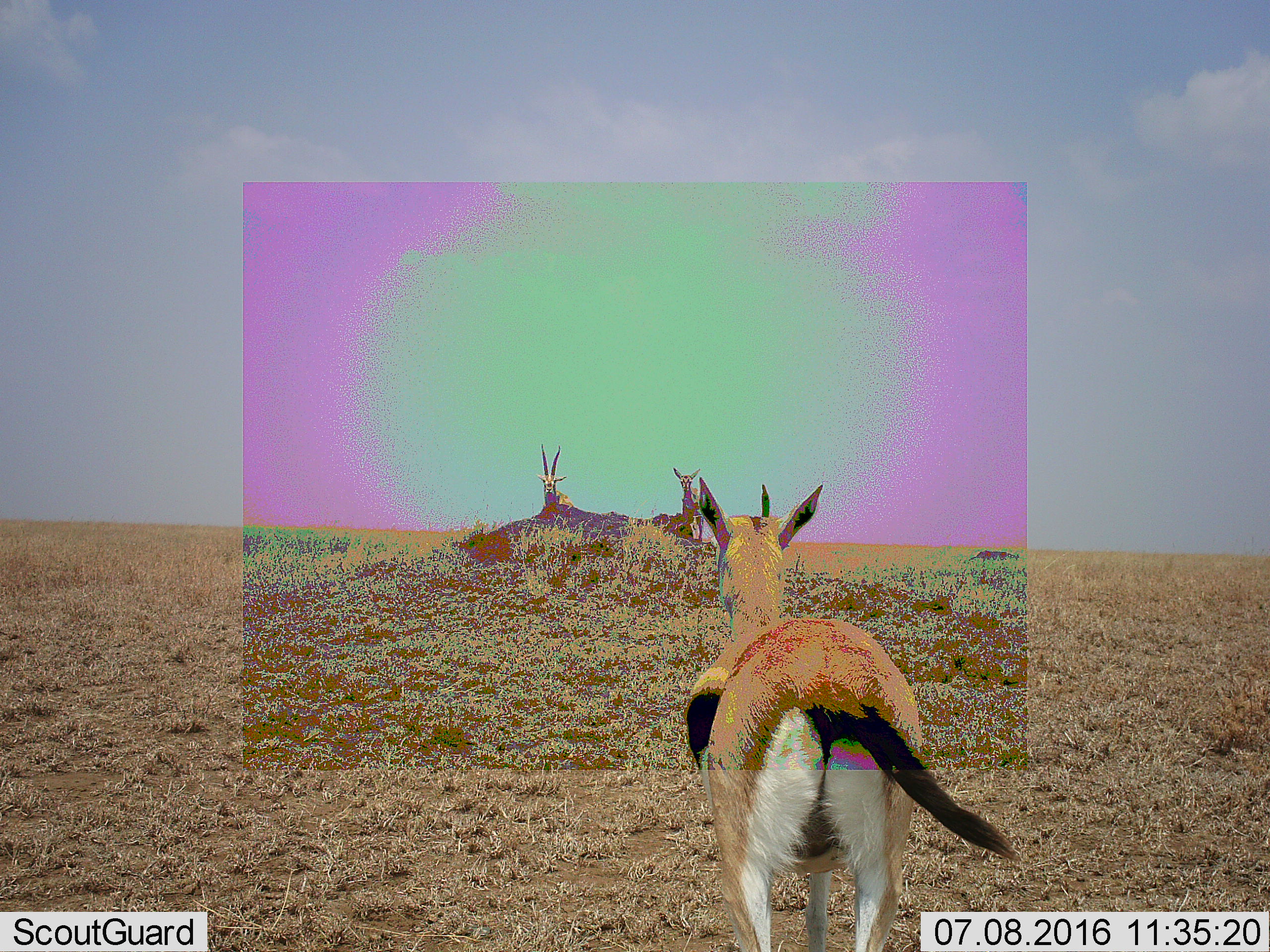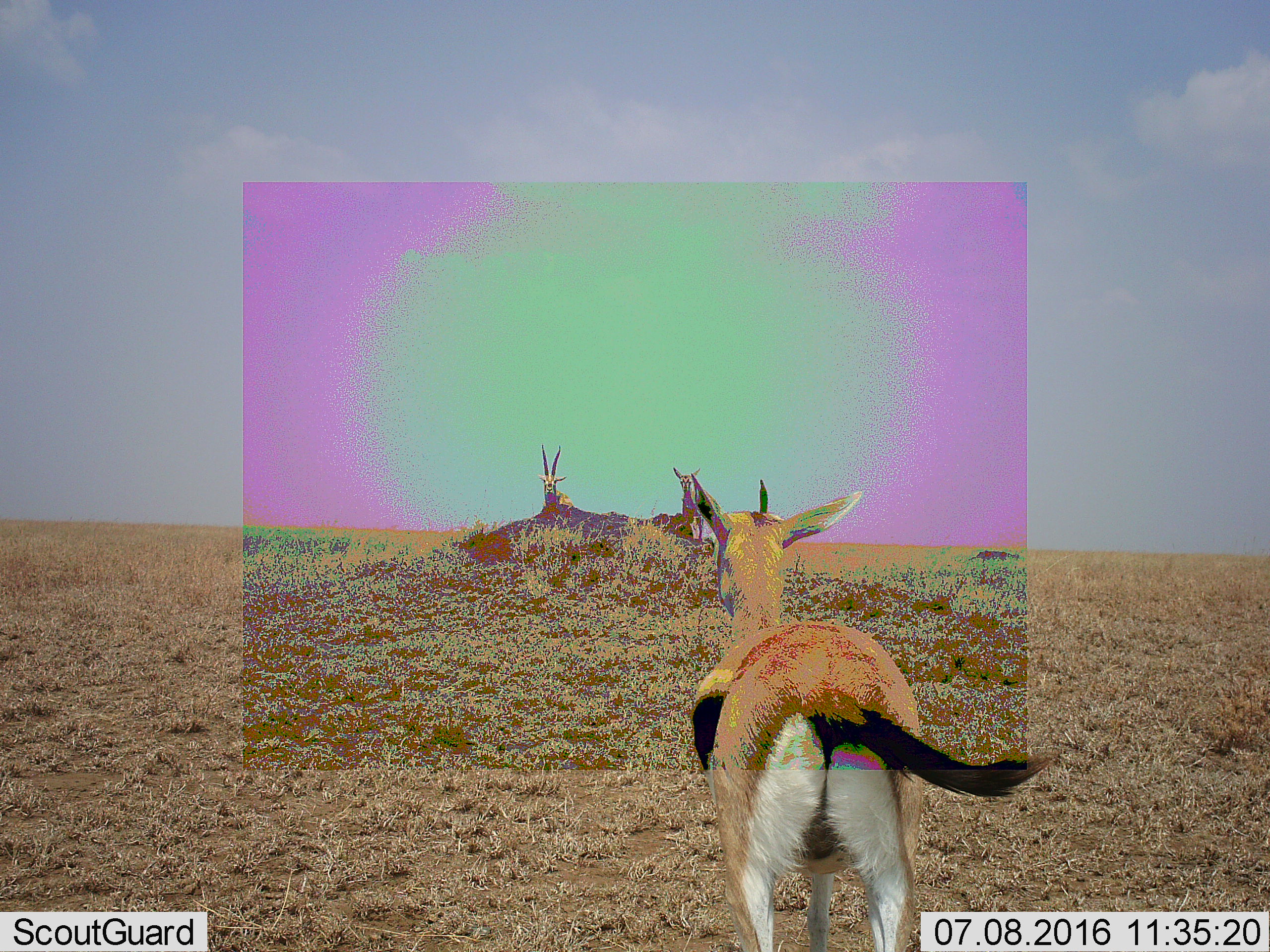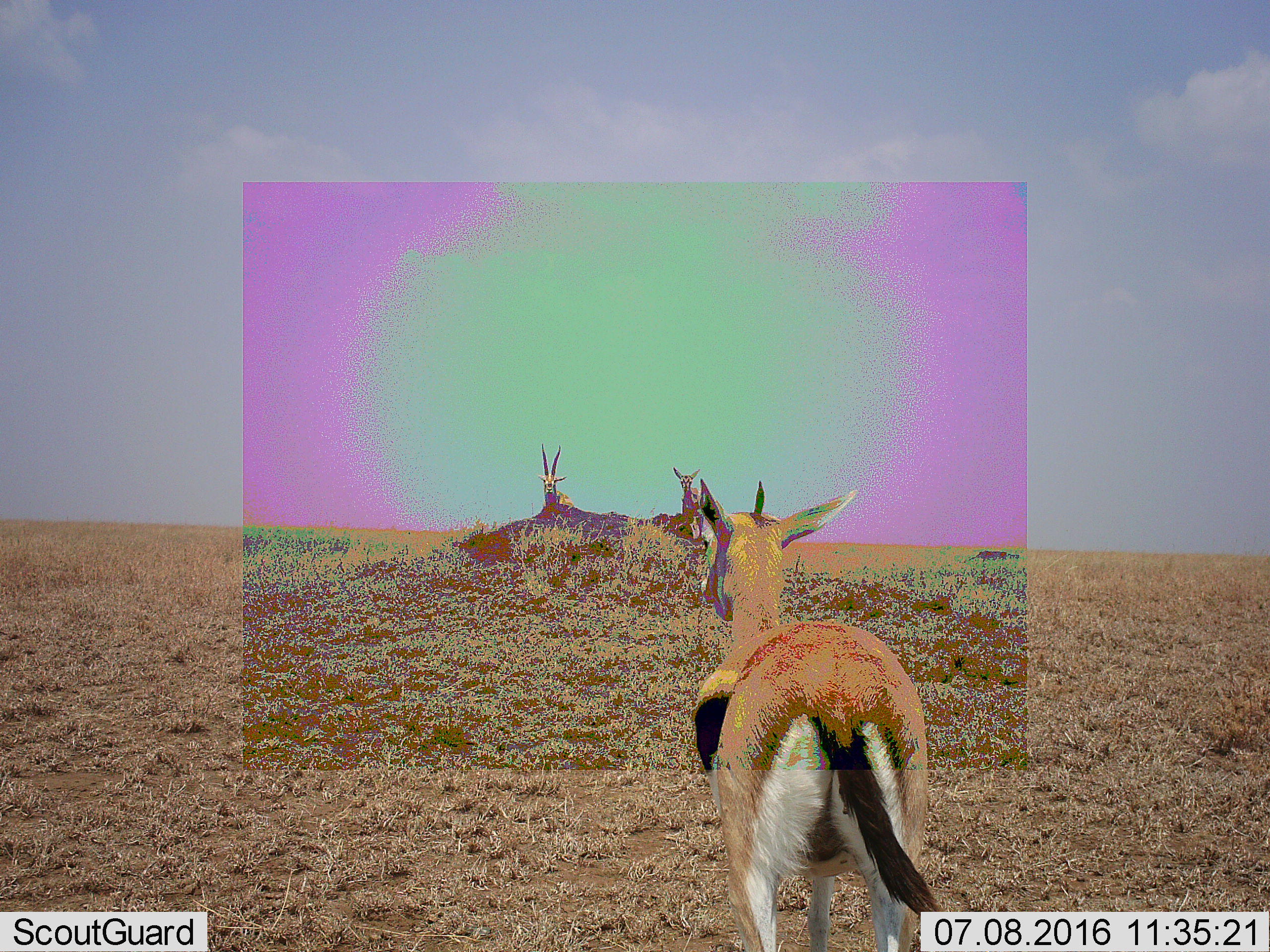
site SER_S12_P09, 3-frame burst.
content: unidentified animal